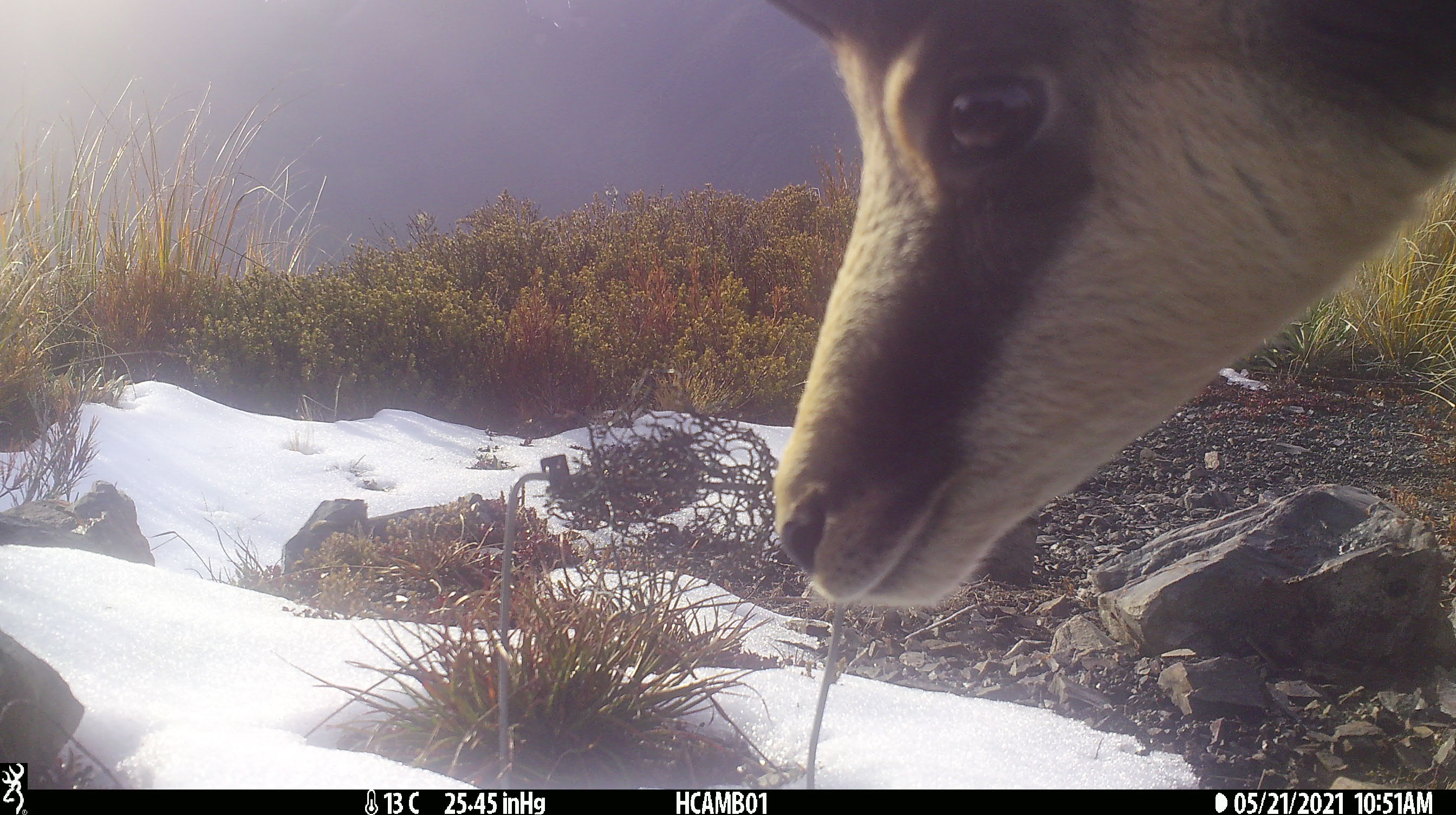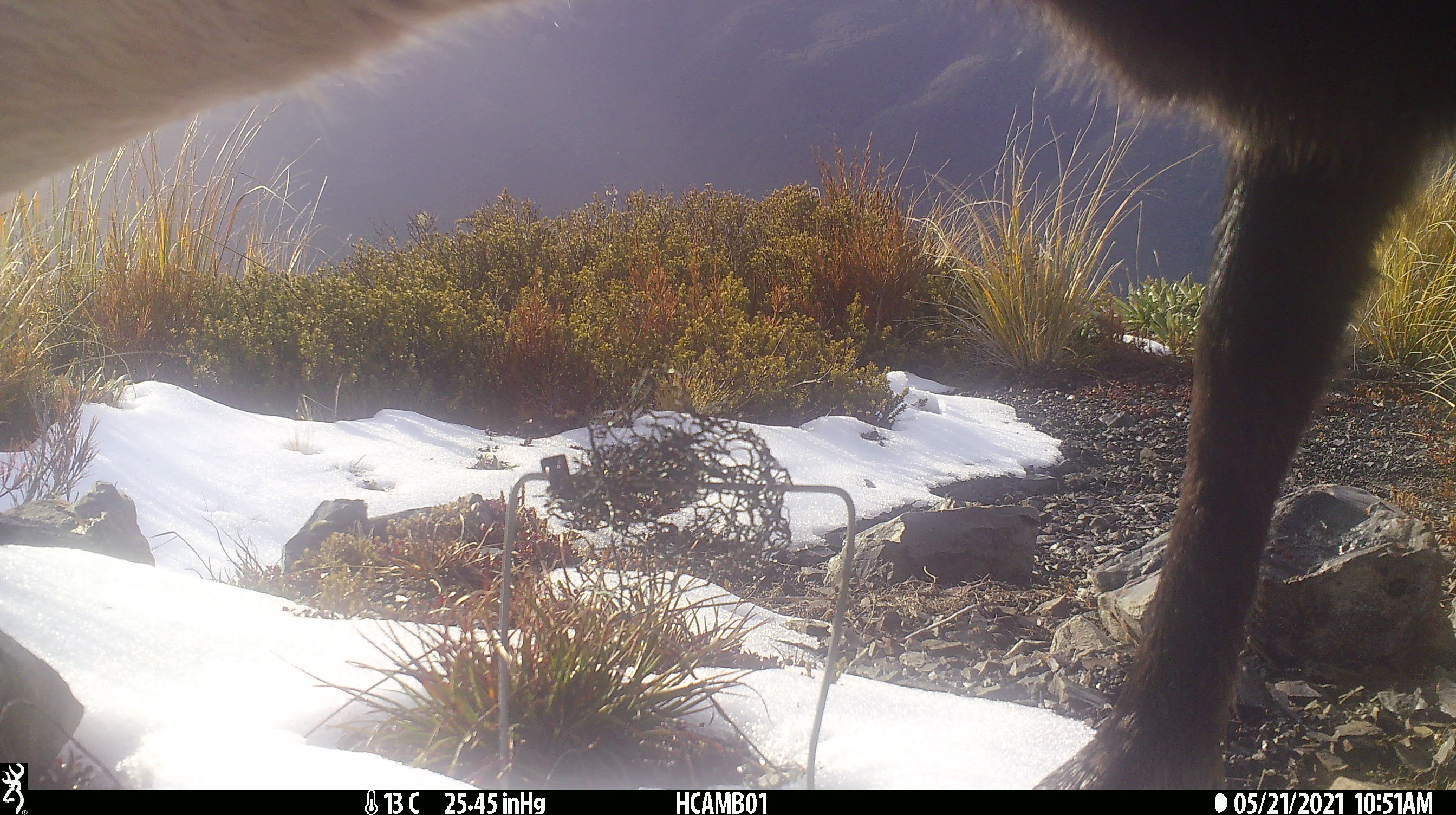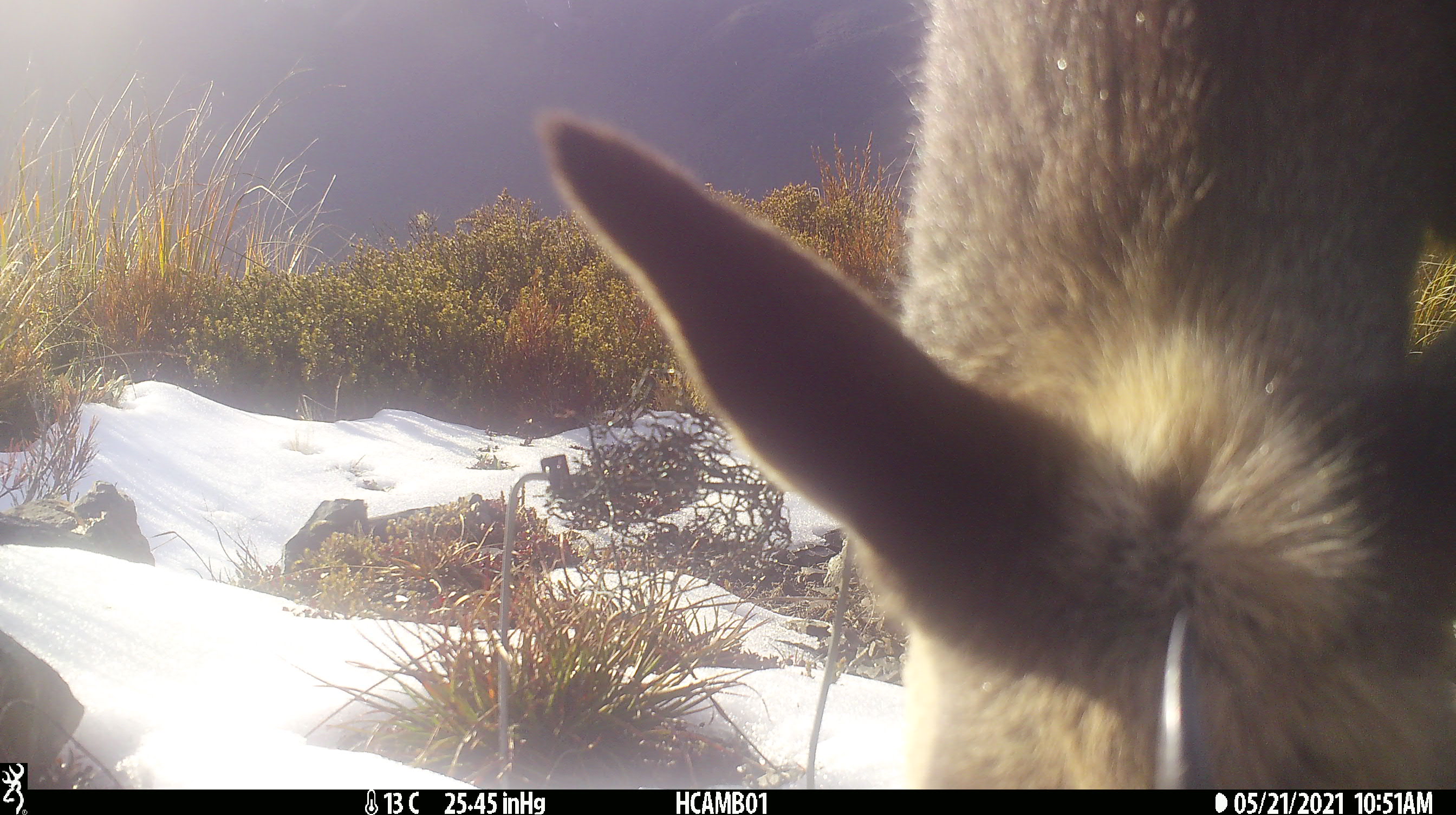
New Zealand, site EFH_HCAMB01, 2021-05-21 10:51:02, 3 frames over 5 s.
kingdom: Animalia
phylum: Chordata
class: Mammalia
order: Artiodactyla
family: Bovidae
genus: Rupicapra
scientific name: Rupicapra rupicapra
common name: alpine chamois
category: chamois